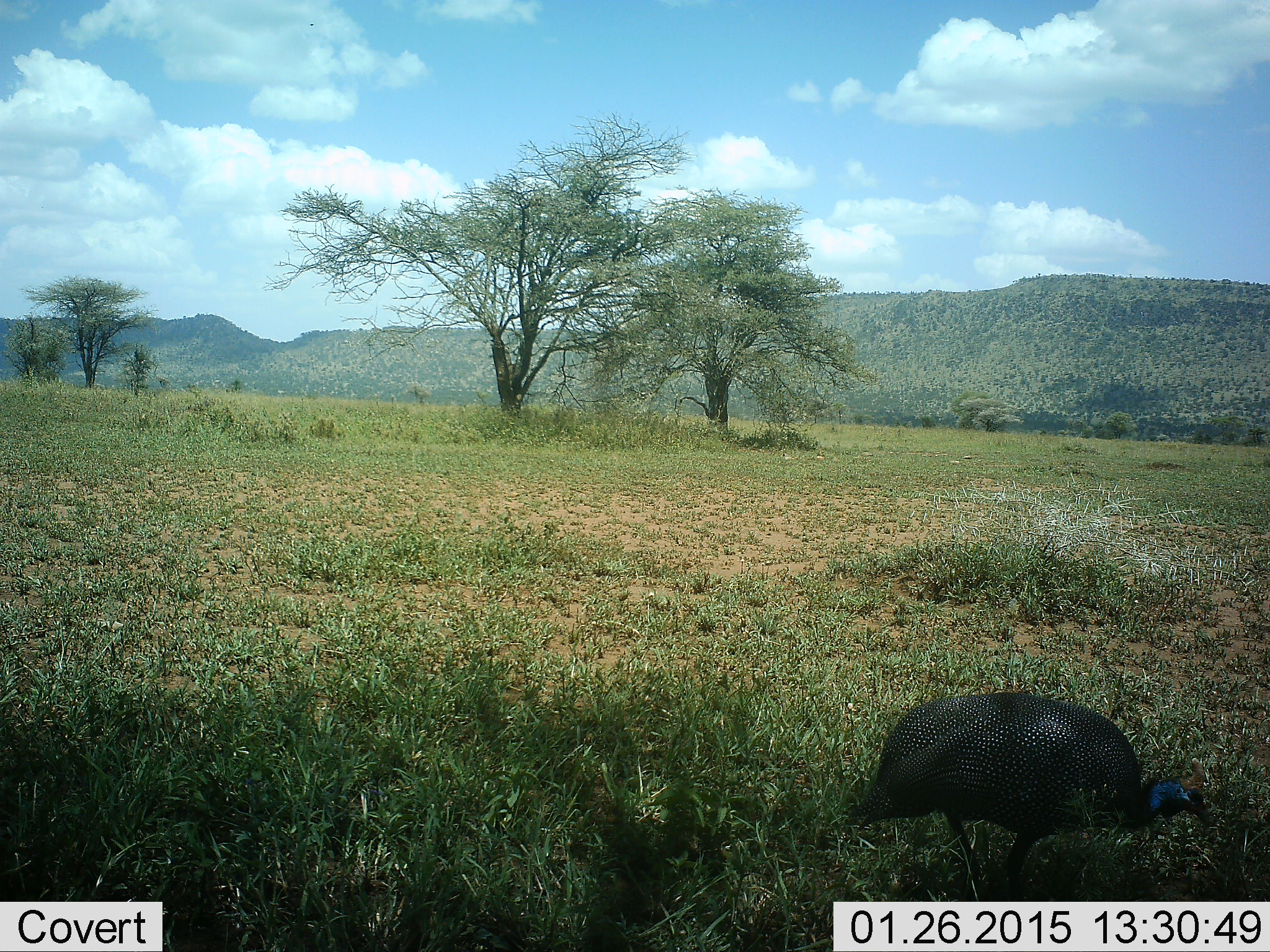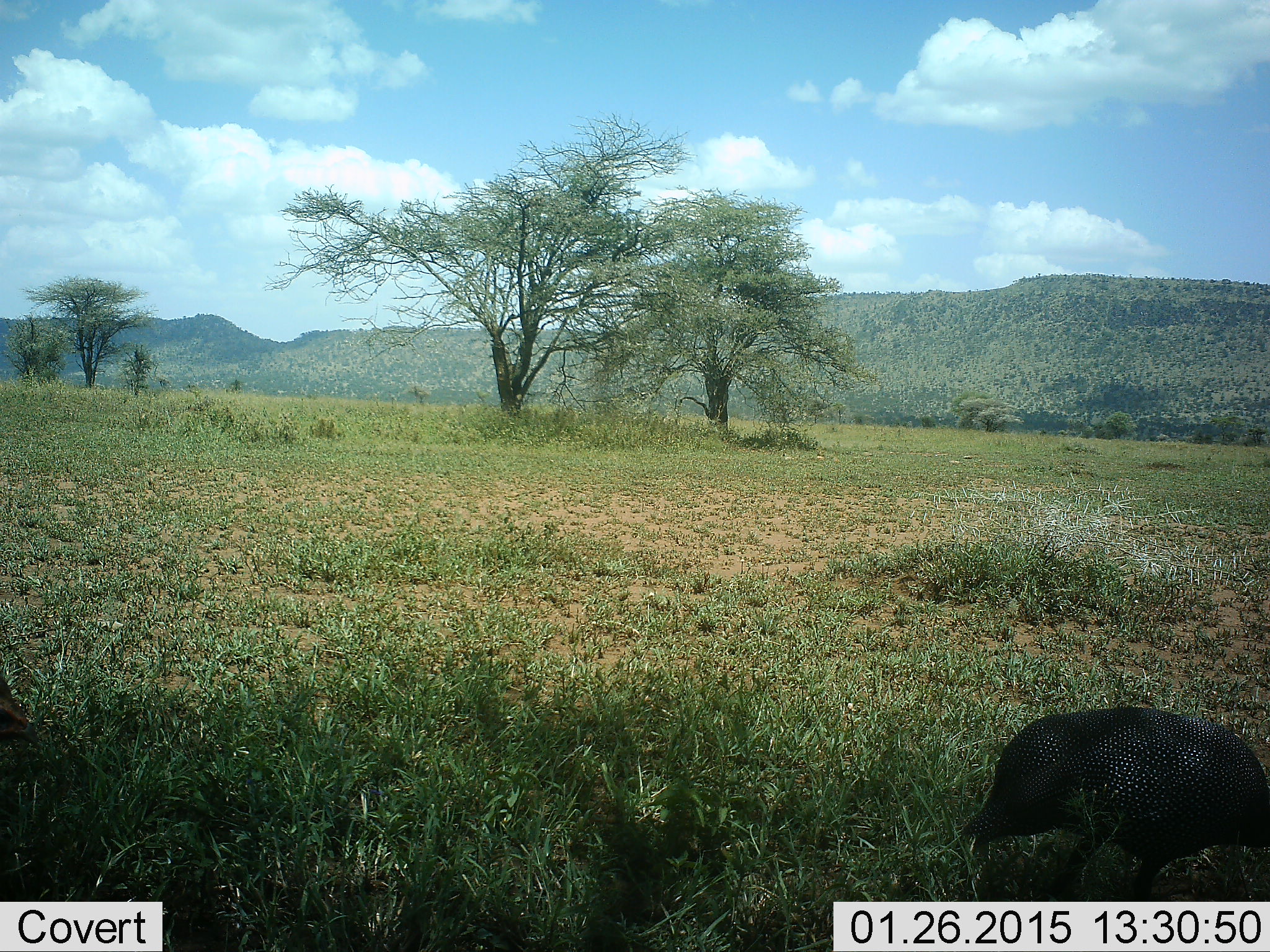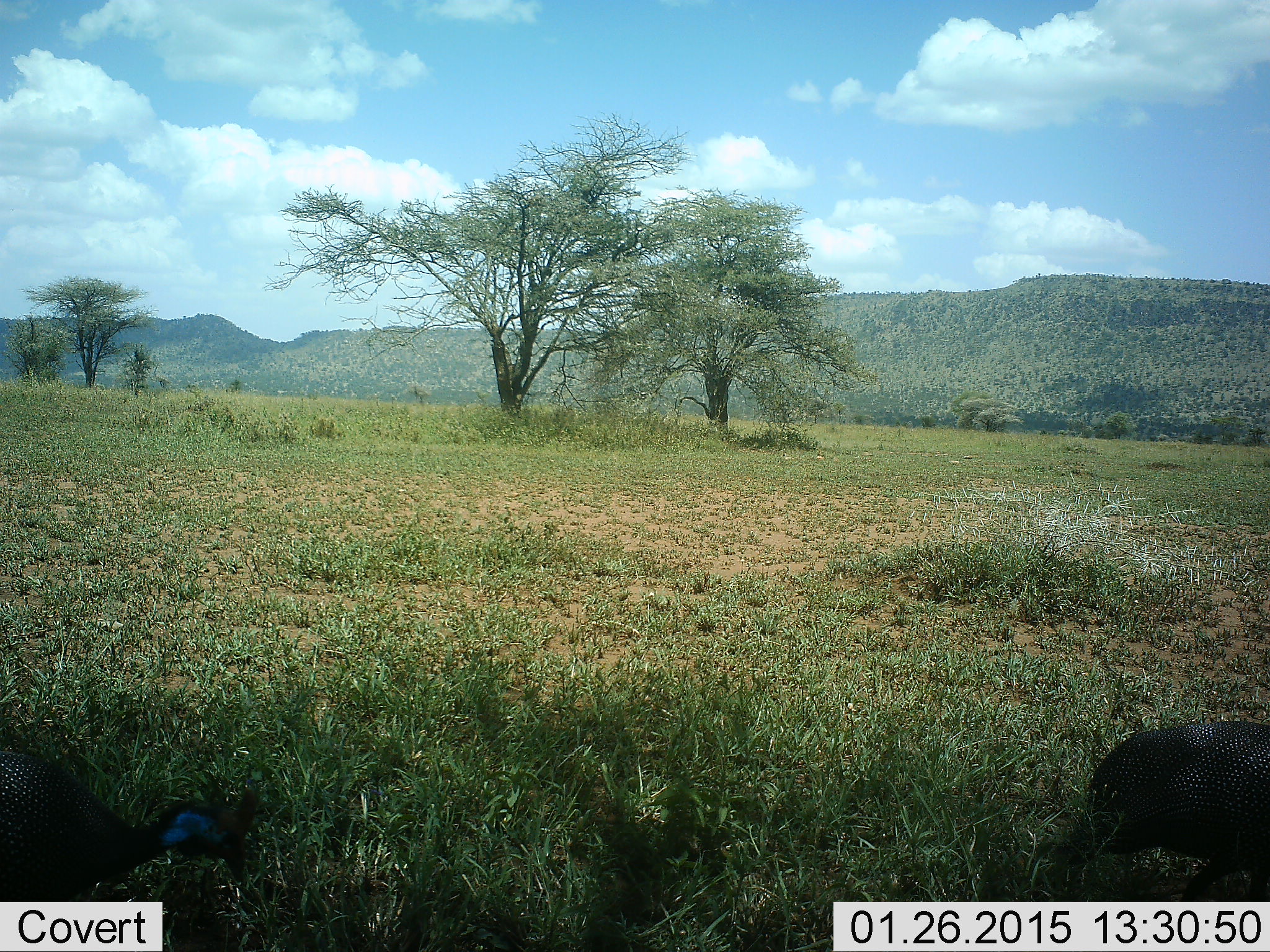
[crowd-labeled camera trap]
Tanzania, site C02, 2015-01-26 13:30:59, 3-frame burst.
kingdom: Animalia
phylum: Chordata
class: Aves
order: Galliformes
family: Numididae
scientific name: Numididae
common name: guinea fowl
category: guineafowl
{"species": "guineafowl (guinea fowl) (Numididae)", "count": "1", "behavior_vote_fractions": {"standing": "10%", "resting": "0%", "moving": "90%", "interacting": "0%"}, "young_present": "0%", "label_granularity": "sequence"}